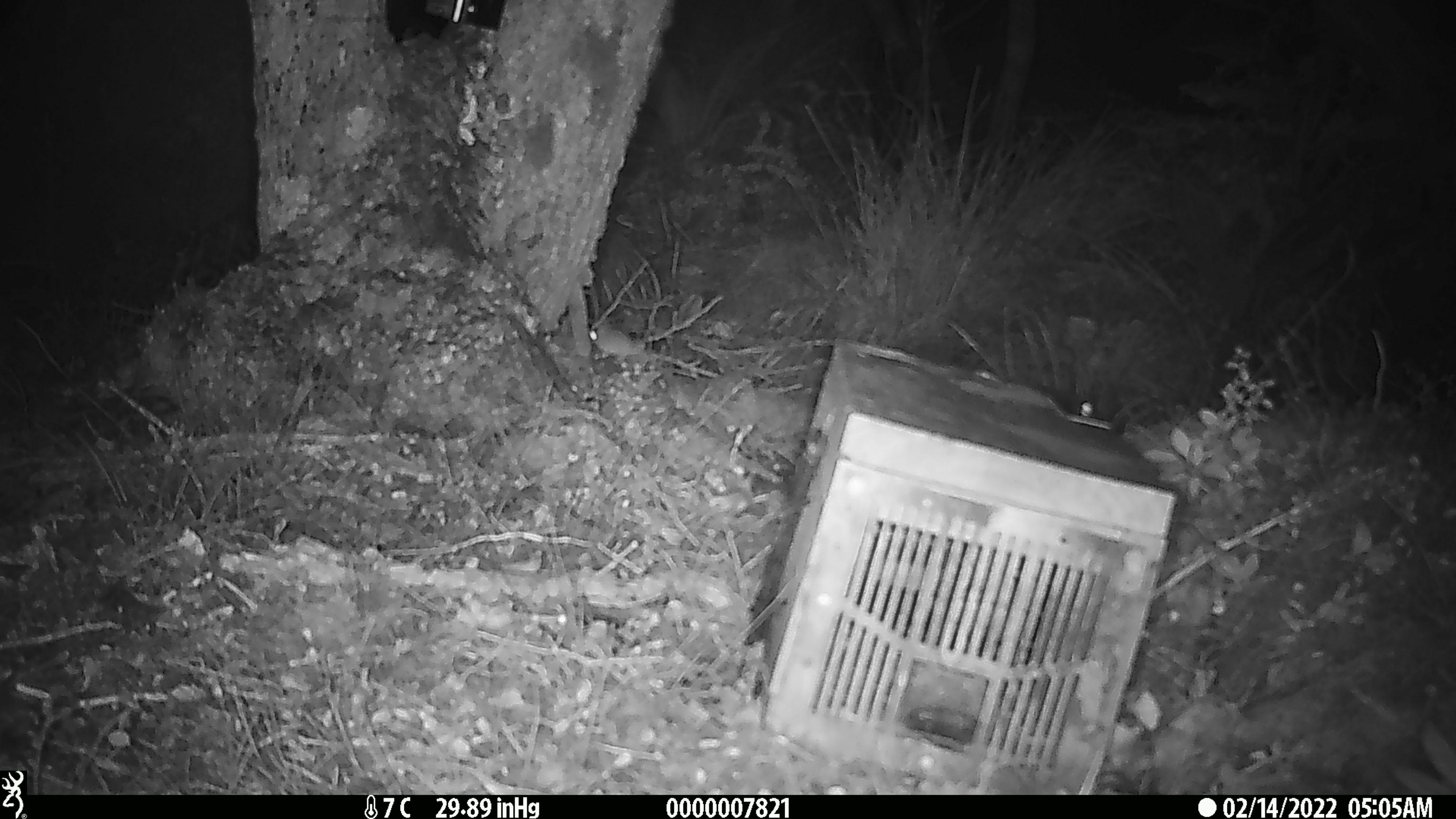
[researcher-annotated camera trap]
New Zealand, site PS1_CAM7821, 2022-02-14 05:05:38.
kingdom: Animalia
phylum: Chordata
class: Mammalia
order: Rodentia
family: Muridae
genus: Mus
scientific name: Mus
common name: mouse